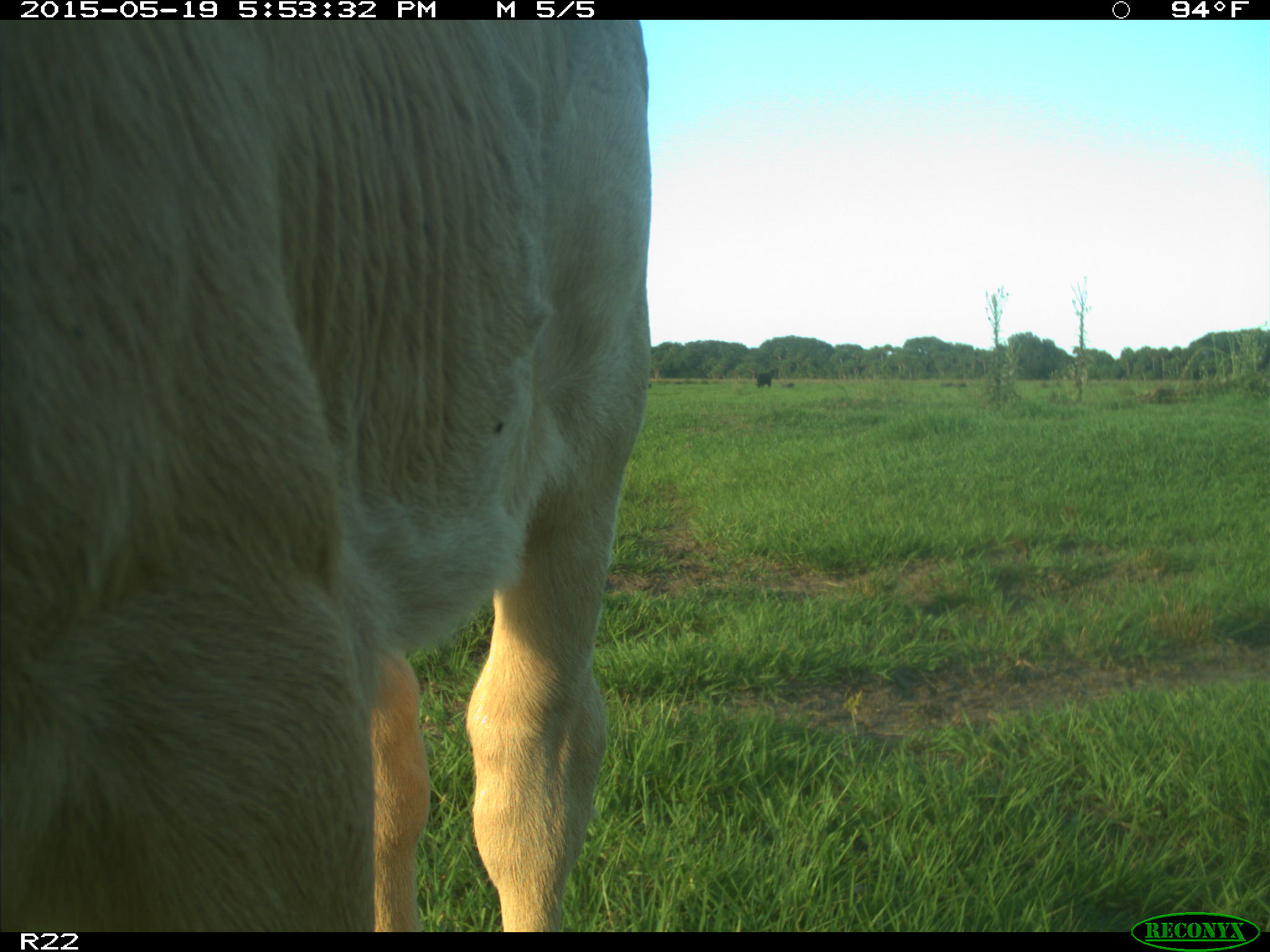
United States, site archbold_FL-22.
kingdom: Animalia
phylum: Chordata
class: Mammalia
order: Artiodactyla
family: Bovidae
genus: Bos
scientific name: Bos taurus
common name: domestic cow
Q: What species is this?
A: Bos taurus (domestic cow).